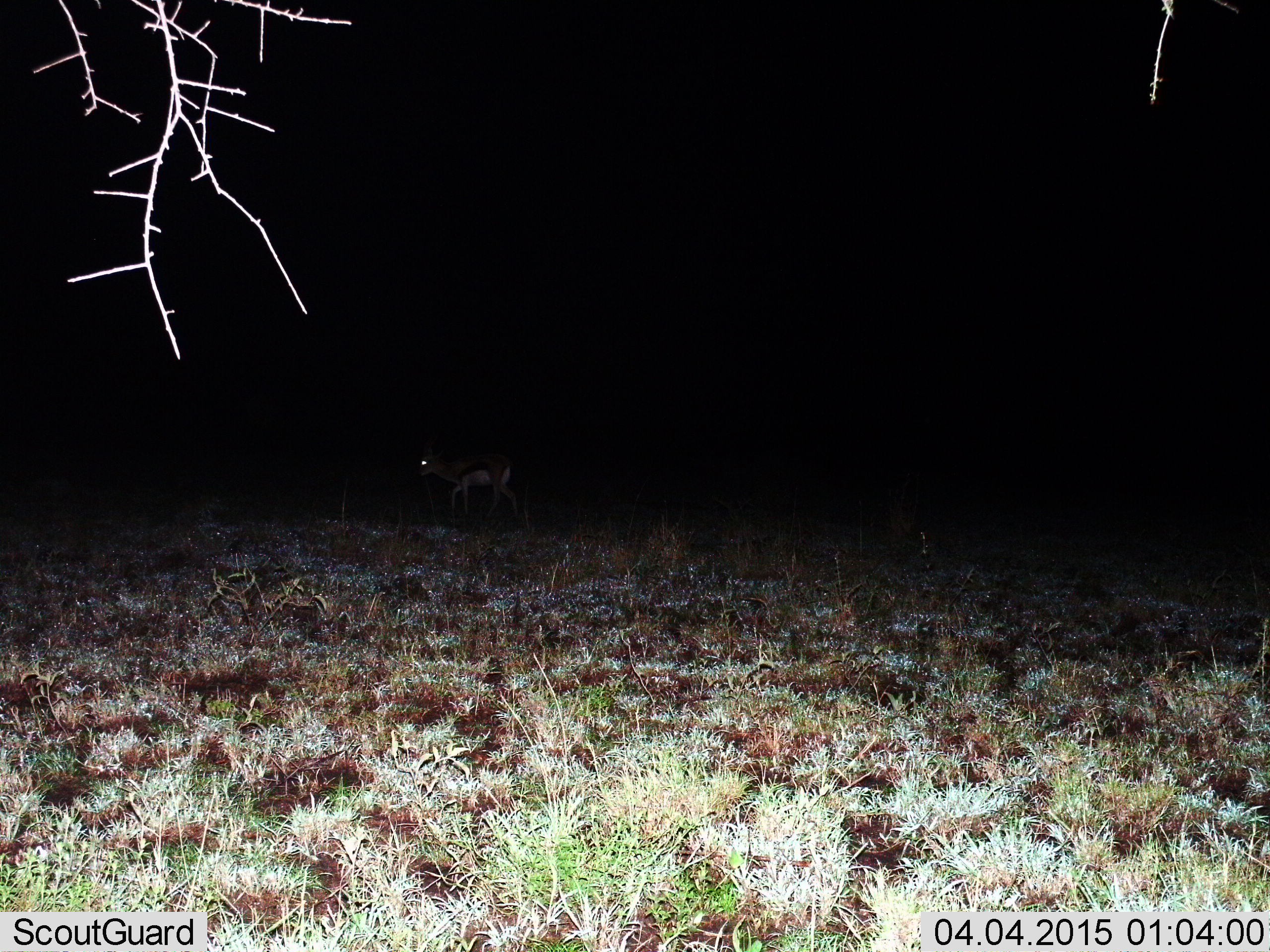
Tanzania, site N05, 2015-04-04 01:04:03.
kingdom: Animalia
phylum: Chordata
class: Mammalia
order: Artiodactyla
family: Bovidae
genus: Eudorcas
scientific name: Eudorcas thomsonii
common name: thomson's gazelle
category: gazellethomsons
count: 1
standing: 30%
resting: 0%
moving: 70%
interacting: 0%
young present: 0%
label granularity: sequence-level